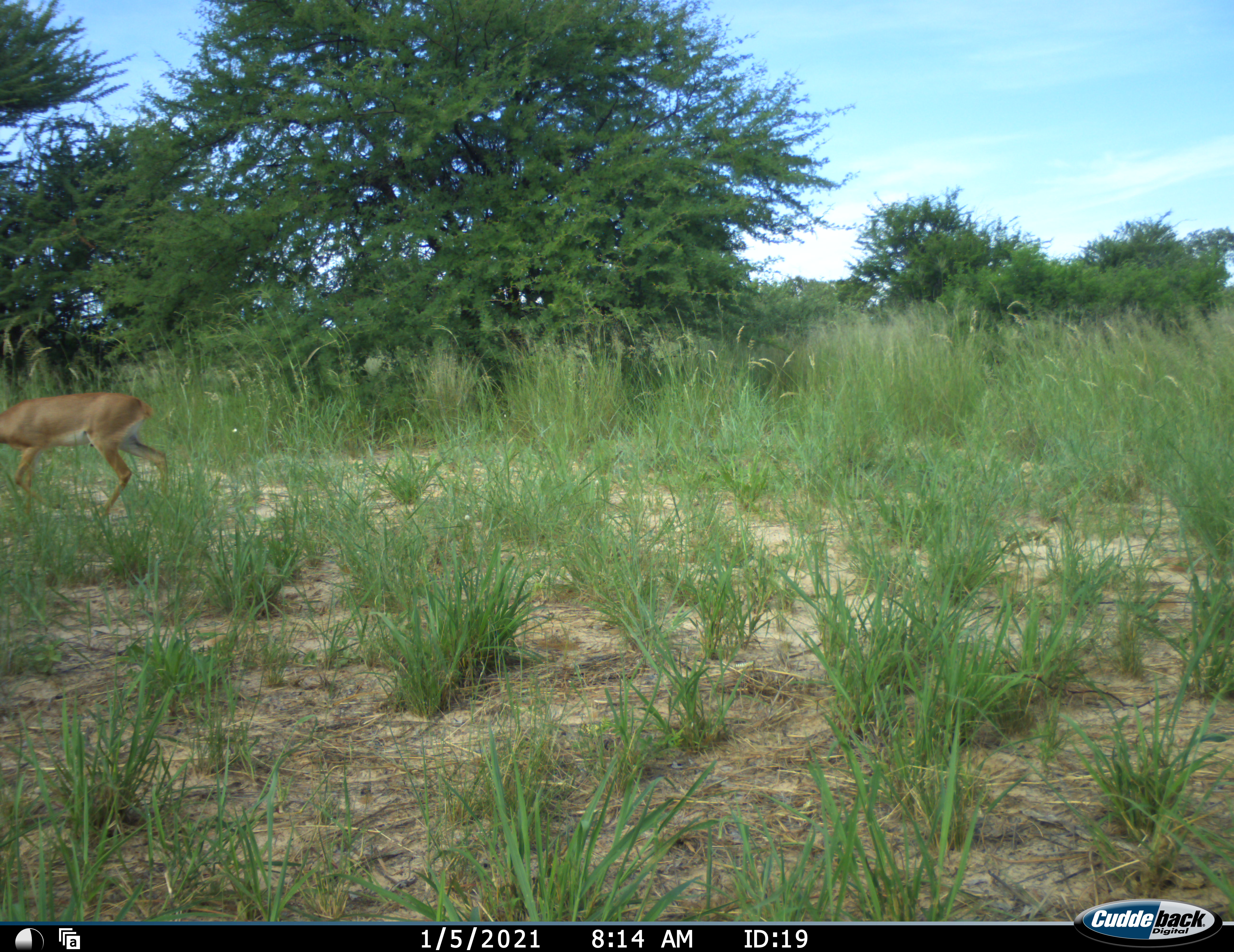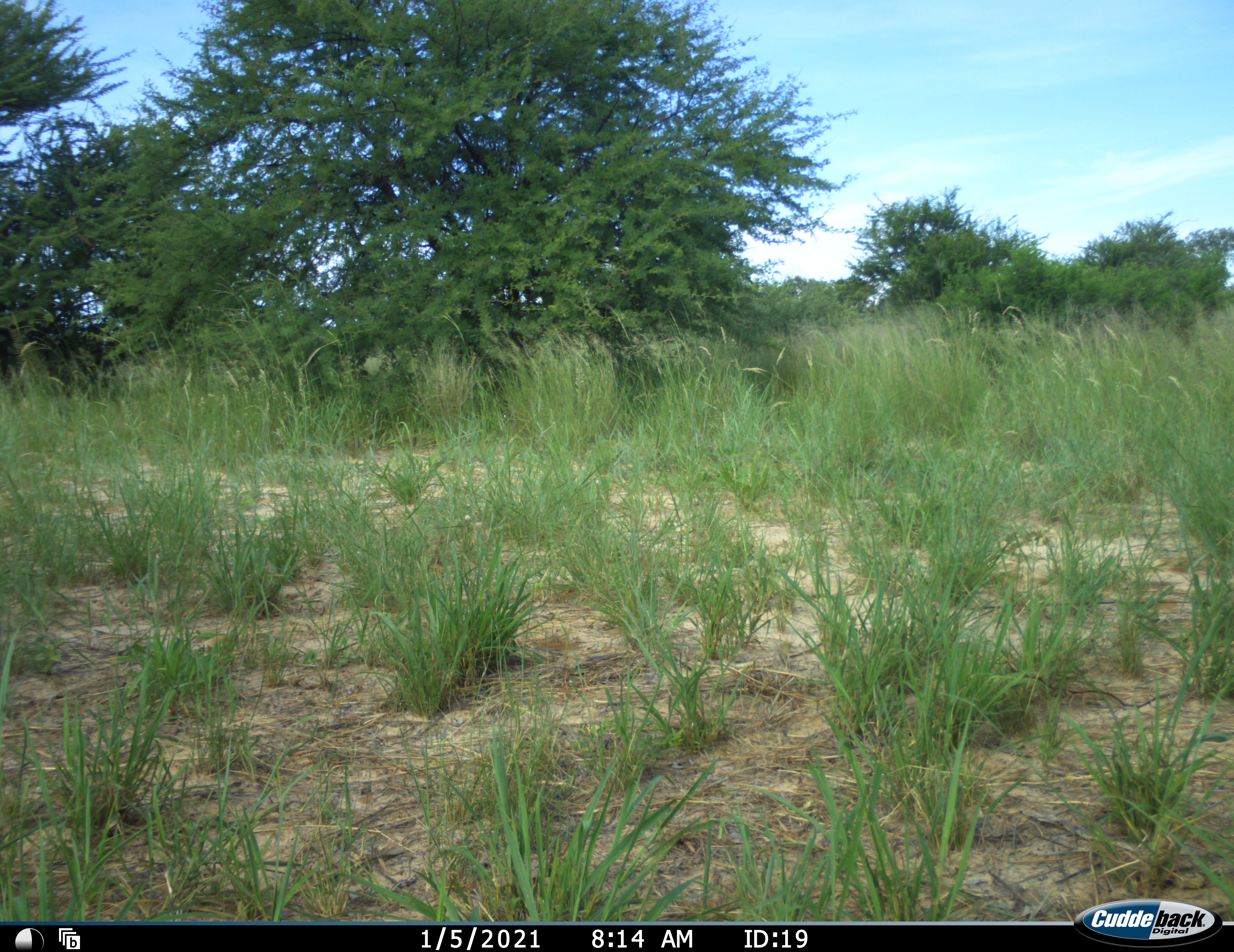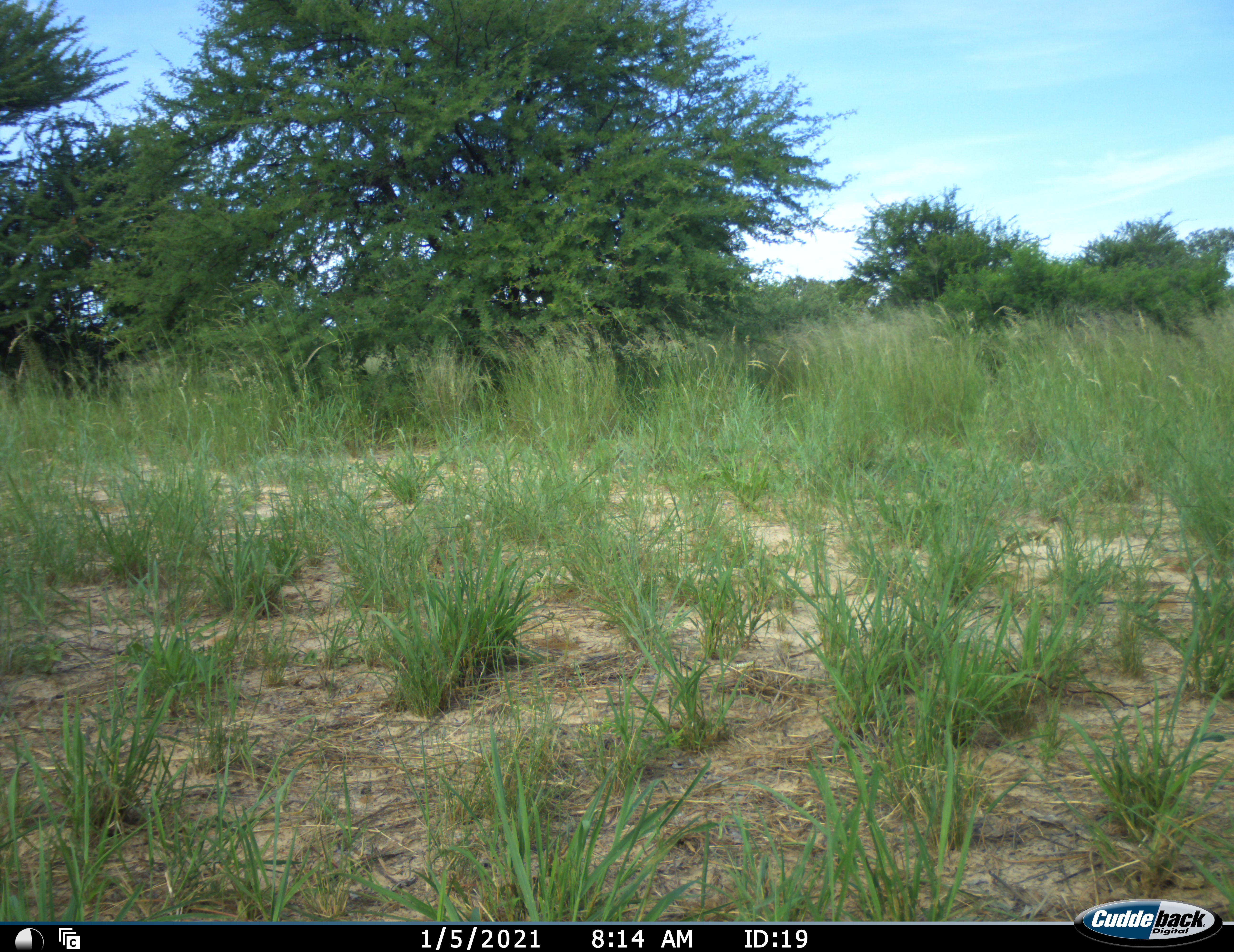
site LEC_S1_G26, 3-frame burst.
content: unidentified animal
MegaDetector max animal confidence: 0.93